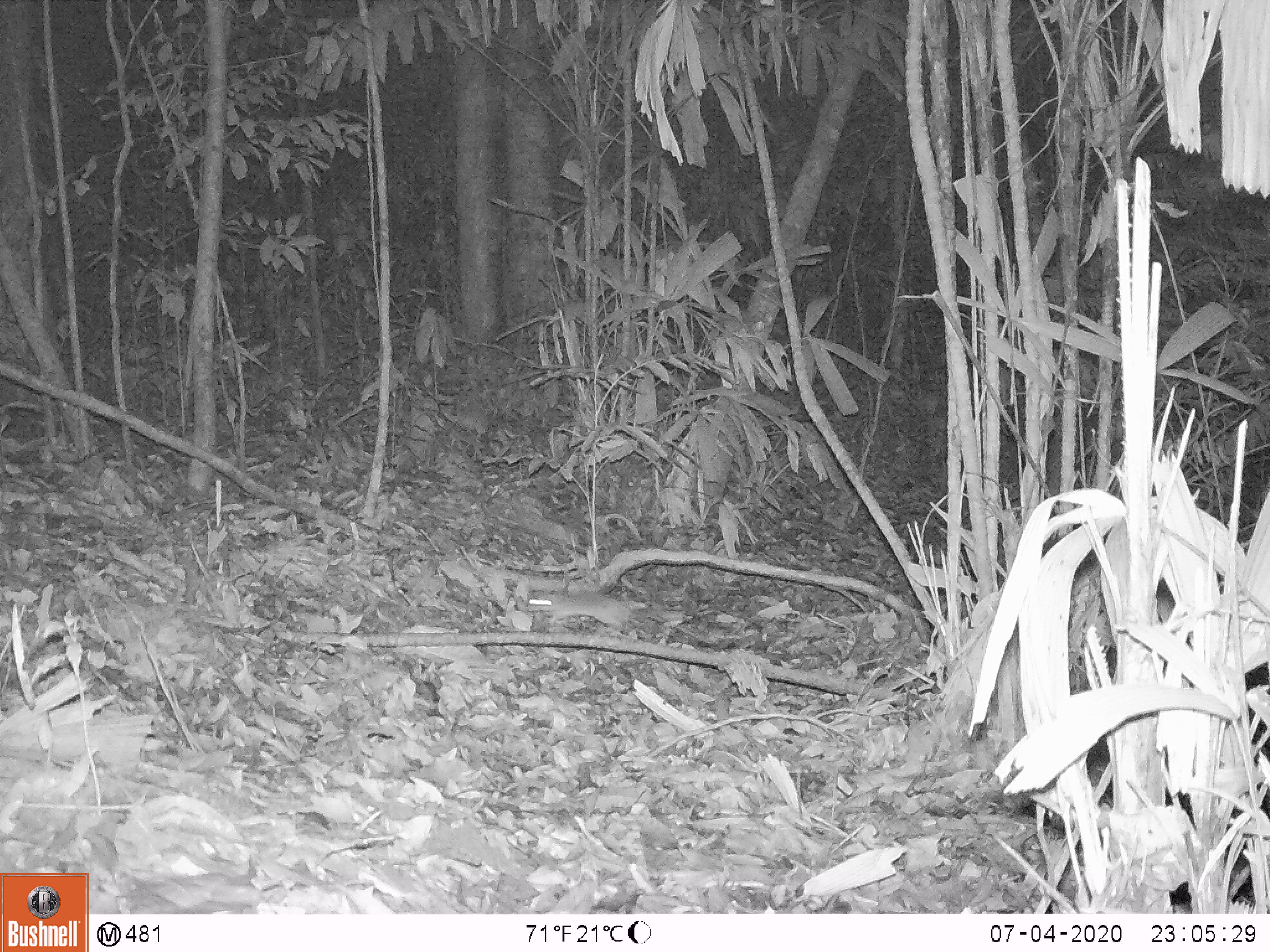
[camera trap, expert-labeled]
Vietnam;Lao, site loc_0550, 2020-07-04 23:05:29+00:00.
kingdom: Animalia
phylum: Chordata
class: Mammalia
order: Rodentia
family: Muridae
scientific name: Muridae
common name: old-world mice and rats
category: unidentified murid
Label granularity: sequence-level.